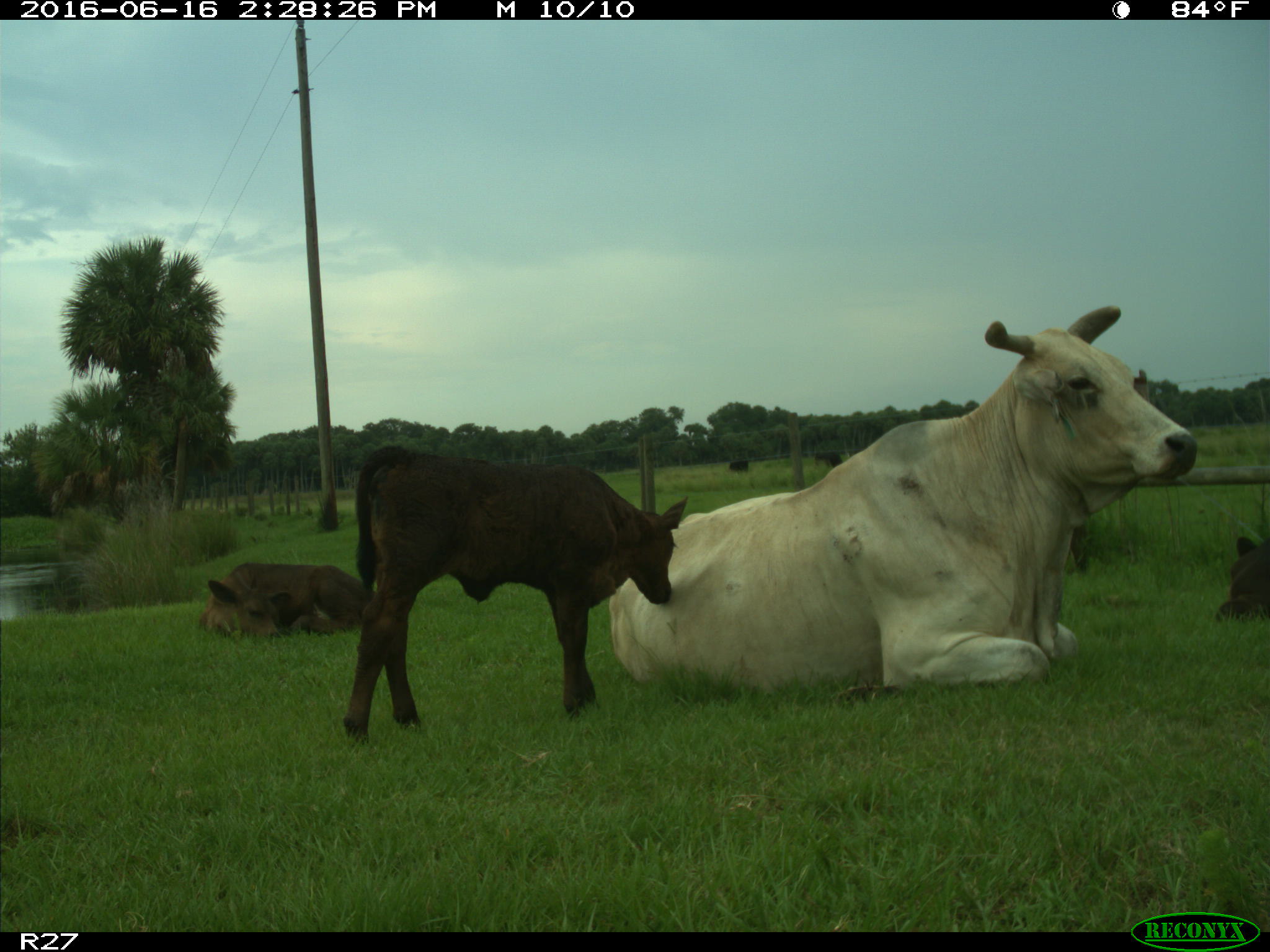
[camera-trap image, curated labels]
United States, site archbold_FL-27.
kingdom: Animalia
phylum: Chordata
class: Mammalia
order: Artiodactyla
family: Bovidae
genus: Bos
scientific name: Bos taurus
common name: domestic cow